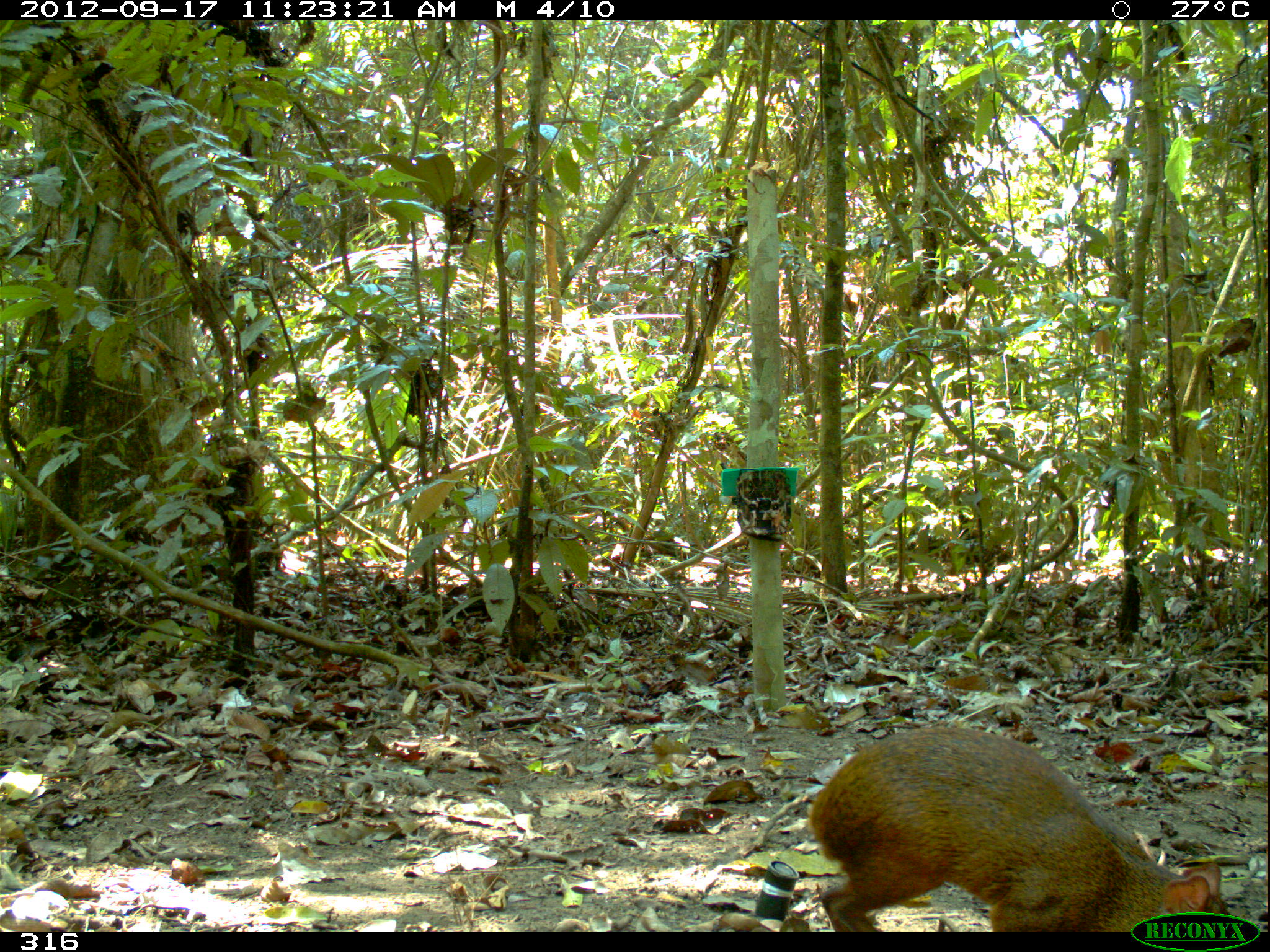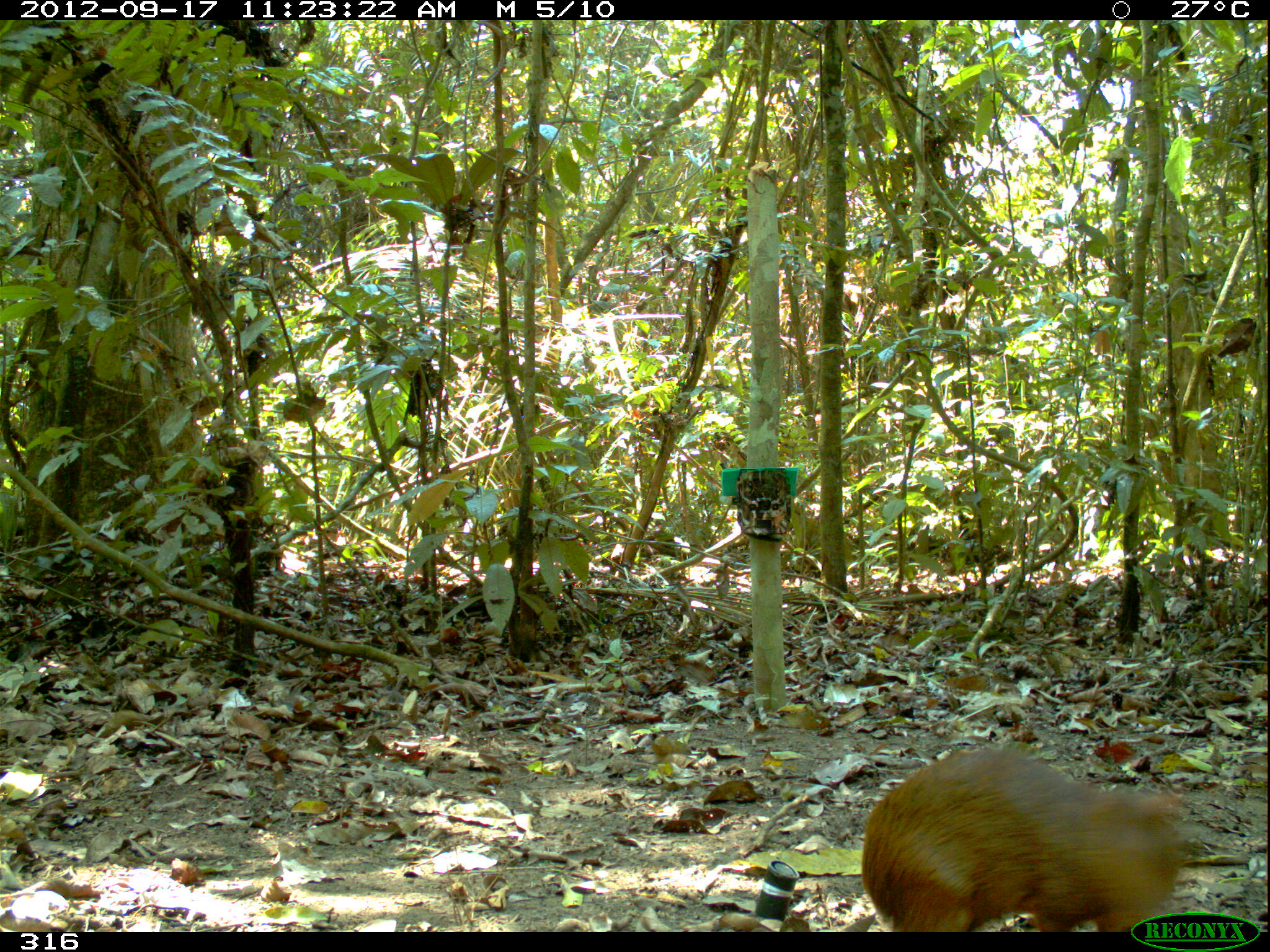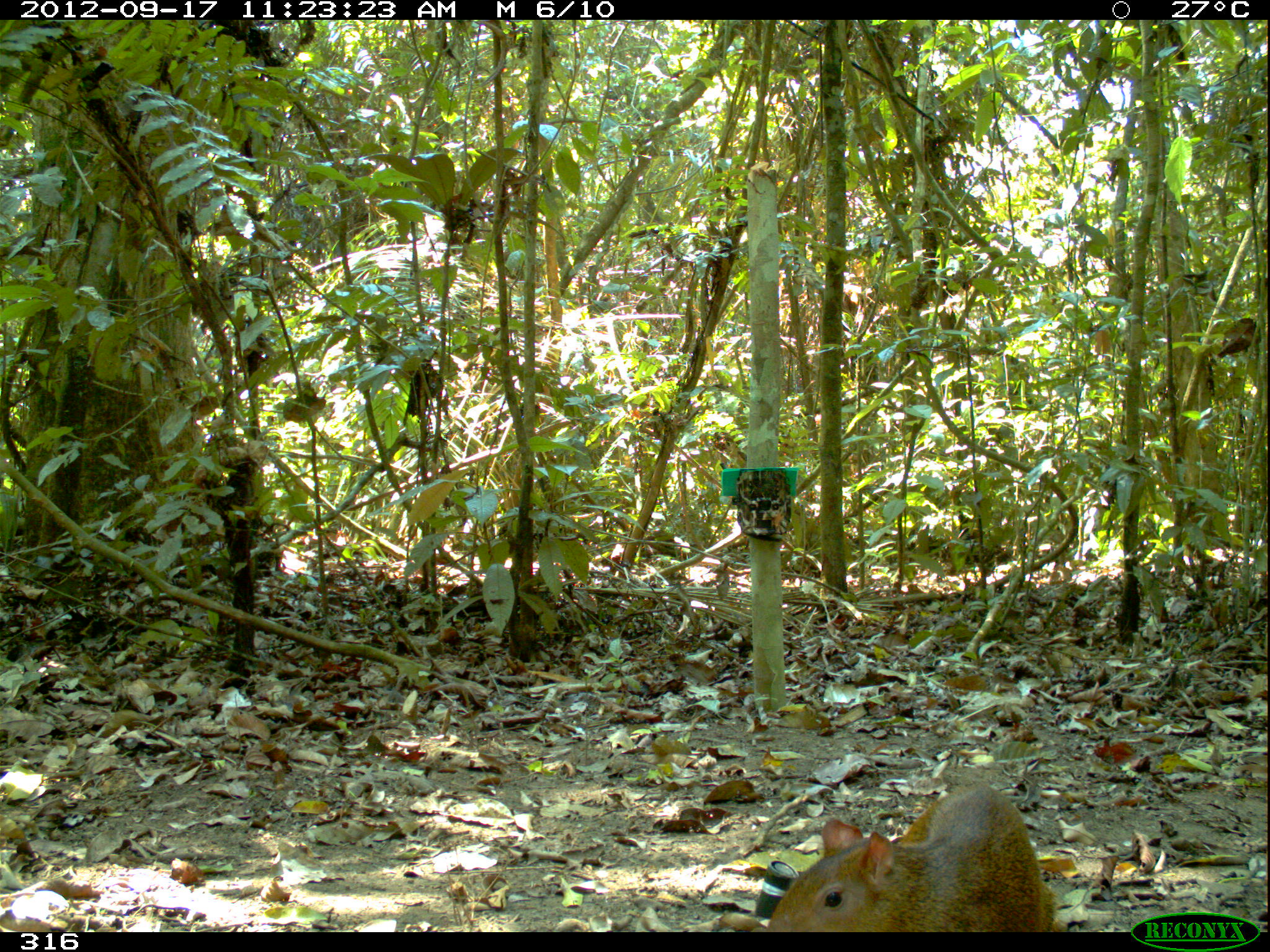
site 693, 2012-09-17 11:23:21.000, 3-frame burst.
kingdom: Animalia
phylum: Chordata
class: Mammalia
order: Rodentia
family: Dasyproctidae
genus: Dasyprocta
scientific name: Dasyprocta punctata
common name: central american agouti